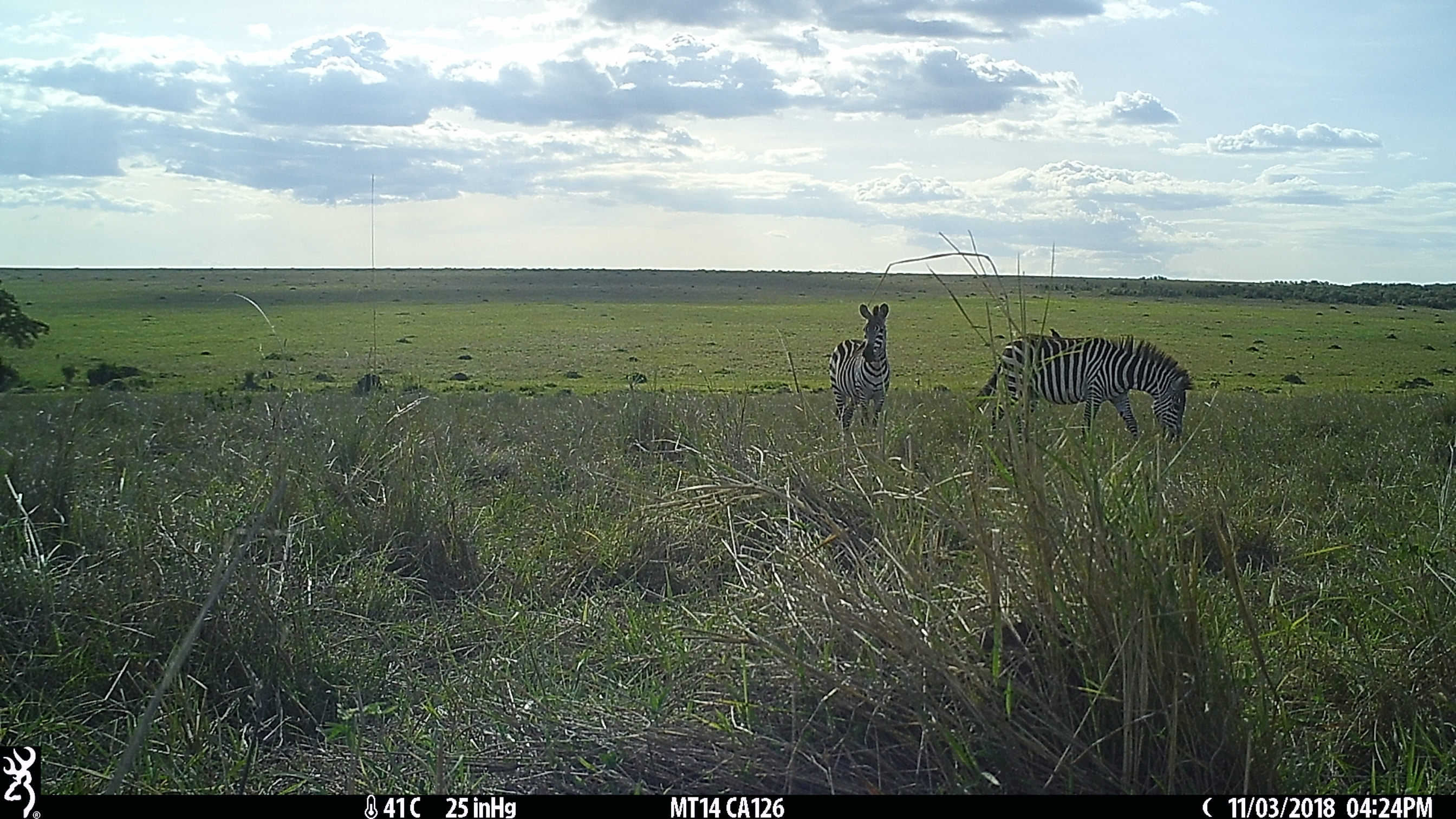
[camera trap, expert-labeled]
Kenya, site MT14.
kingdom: Animalia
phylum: Chordata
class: Mammalia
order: Perissodactyla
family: Equidae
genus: Equus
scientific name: Equus quagga burchellii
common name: burchell's zebra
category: zebra